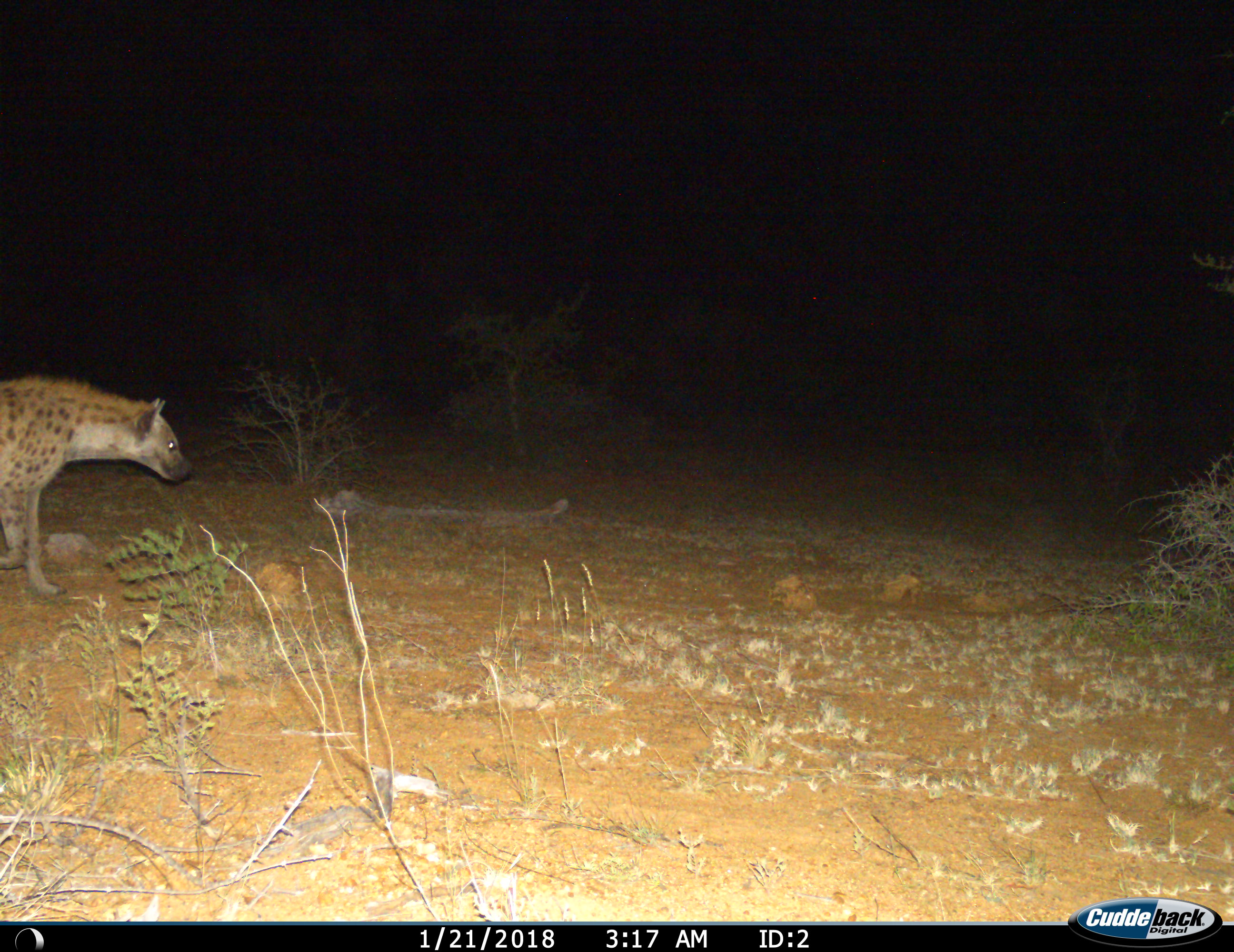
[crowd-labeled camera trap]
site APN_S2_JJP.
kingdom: Animalia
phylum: Chordata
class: Mammalia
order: Carnivora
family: Hyaenidae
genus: Crocuta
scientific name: Crocuta crocuta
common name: spotted hyena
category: hyenaspotted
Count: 1.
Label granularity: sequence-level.